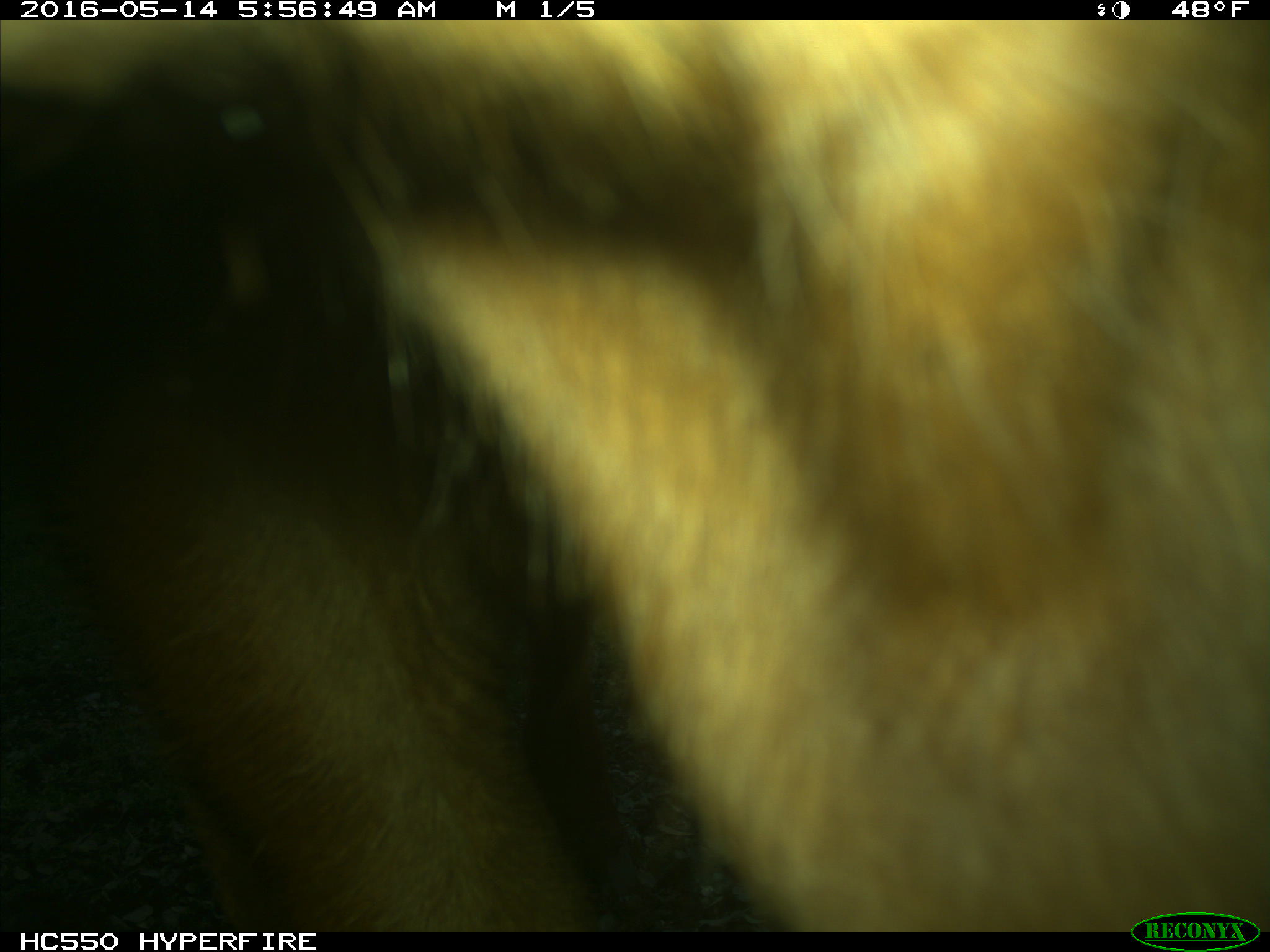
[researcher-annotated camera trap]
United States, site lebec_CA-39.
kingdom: Animalia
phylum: Chordata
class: Mammalia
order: Artiodactyla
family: Bovidae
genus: Bos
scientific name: Bos taurus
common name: domestic cow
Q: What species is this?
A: Bos taurus (domestic cow).